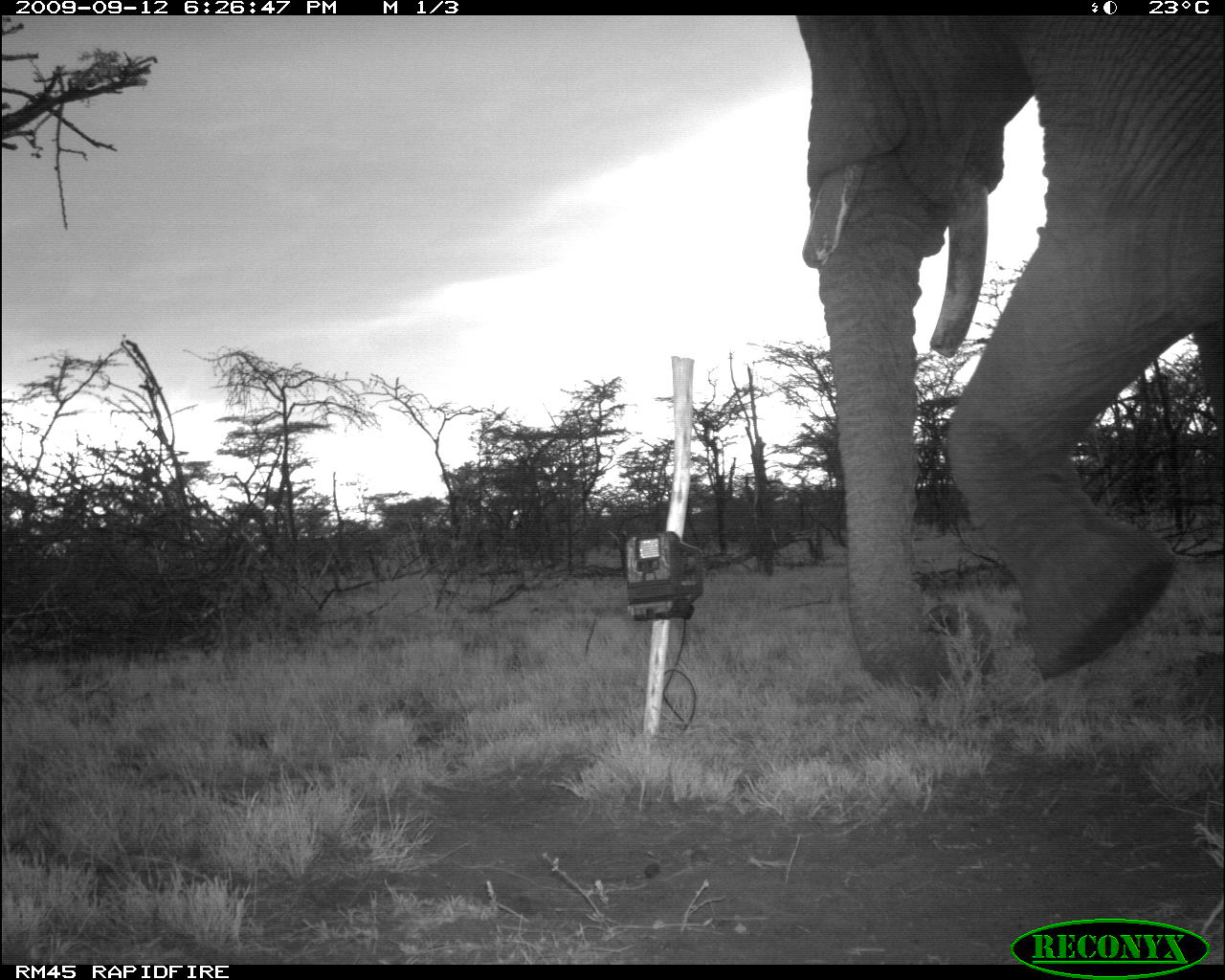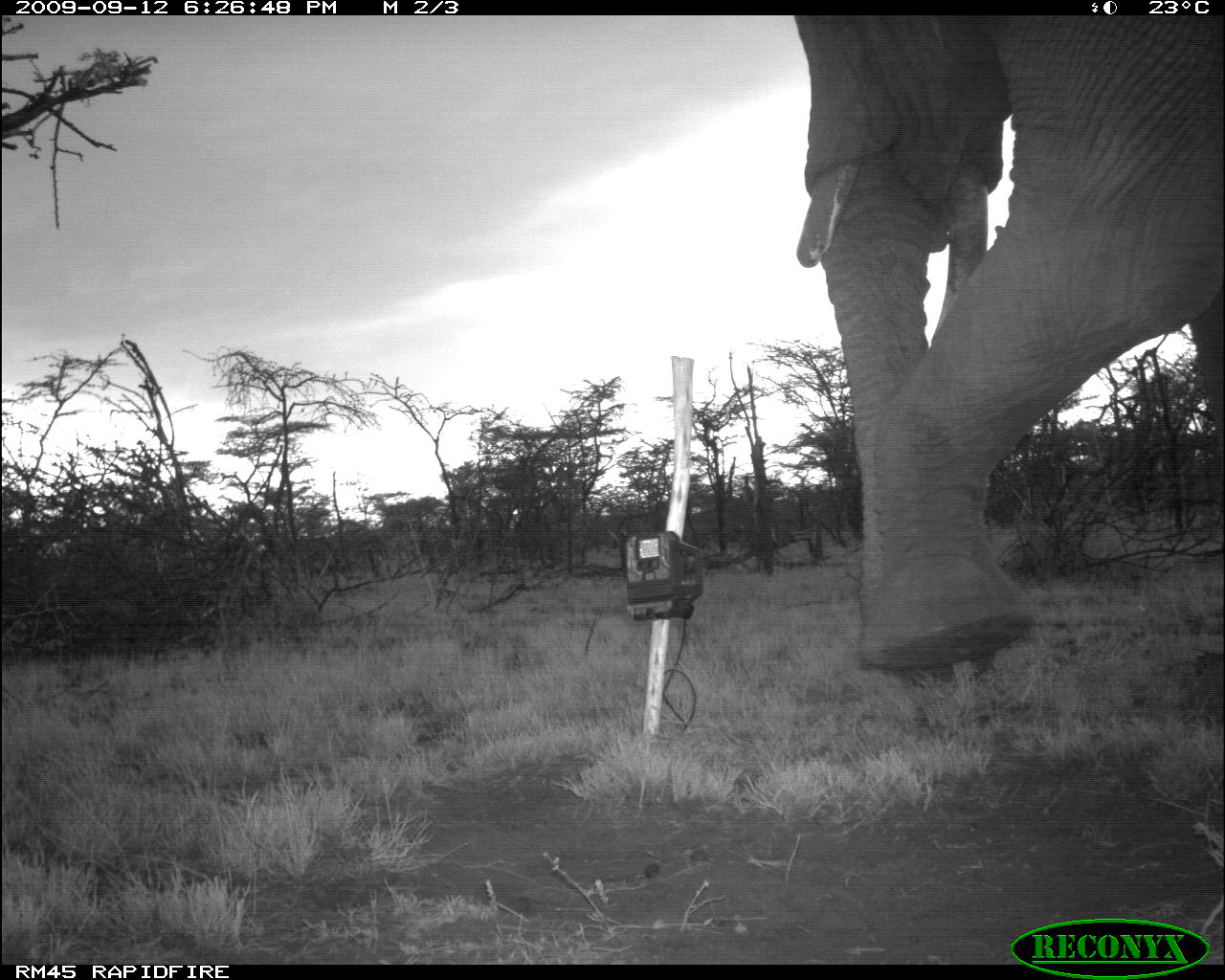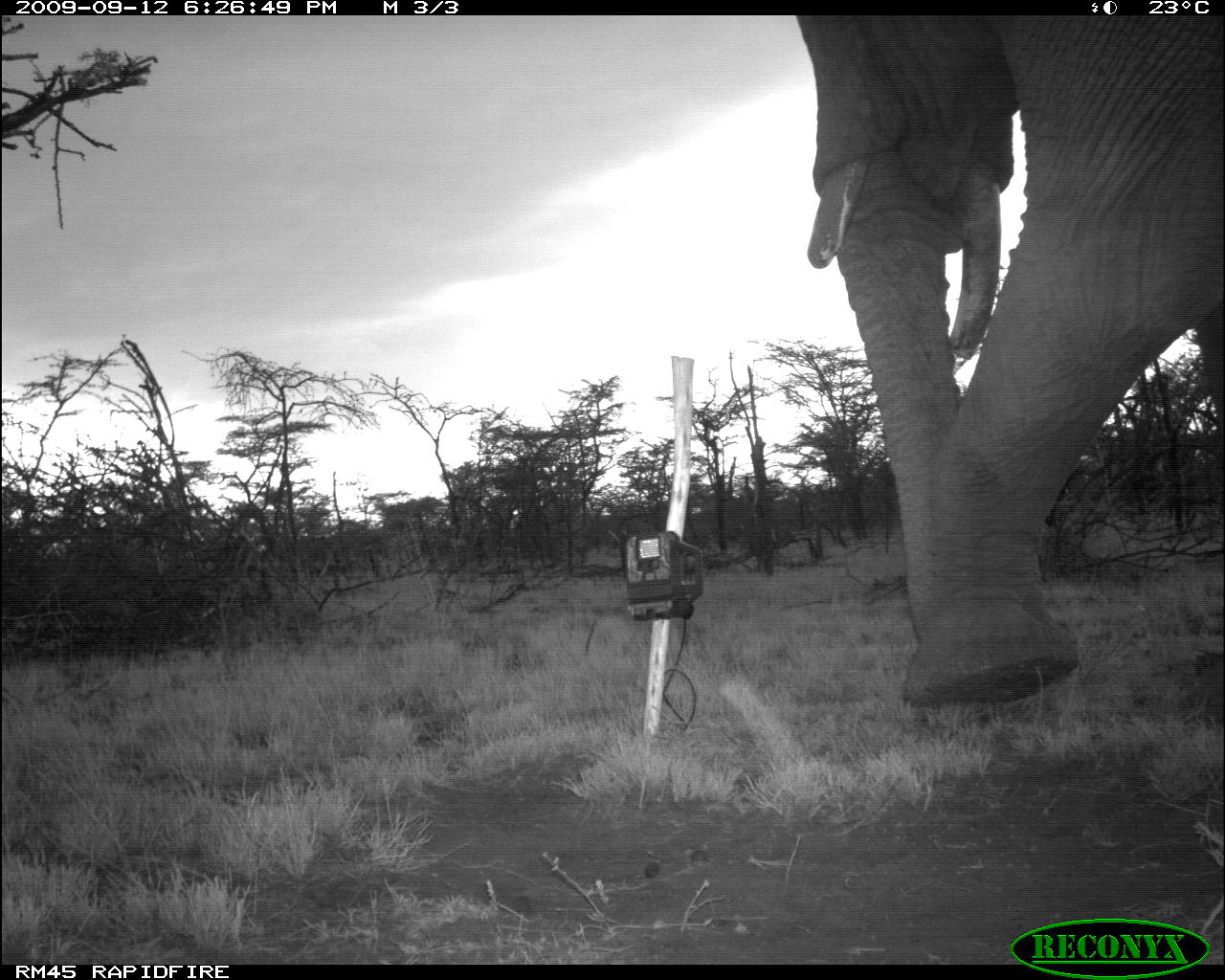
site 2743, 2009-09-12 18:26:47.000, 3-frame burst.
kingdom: Animalia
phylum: Chordata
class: Mammalia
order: Proboscidea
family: Elephantidae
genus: Loxodonta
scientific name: Loxodonta africana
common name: african bush elephant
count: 1